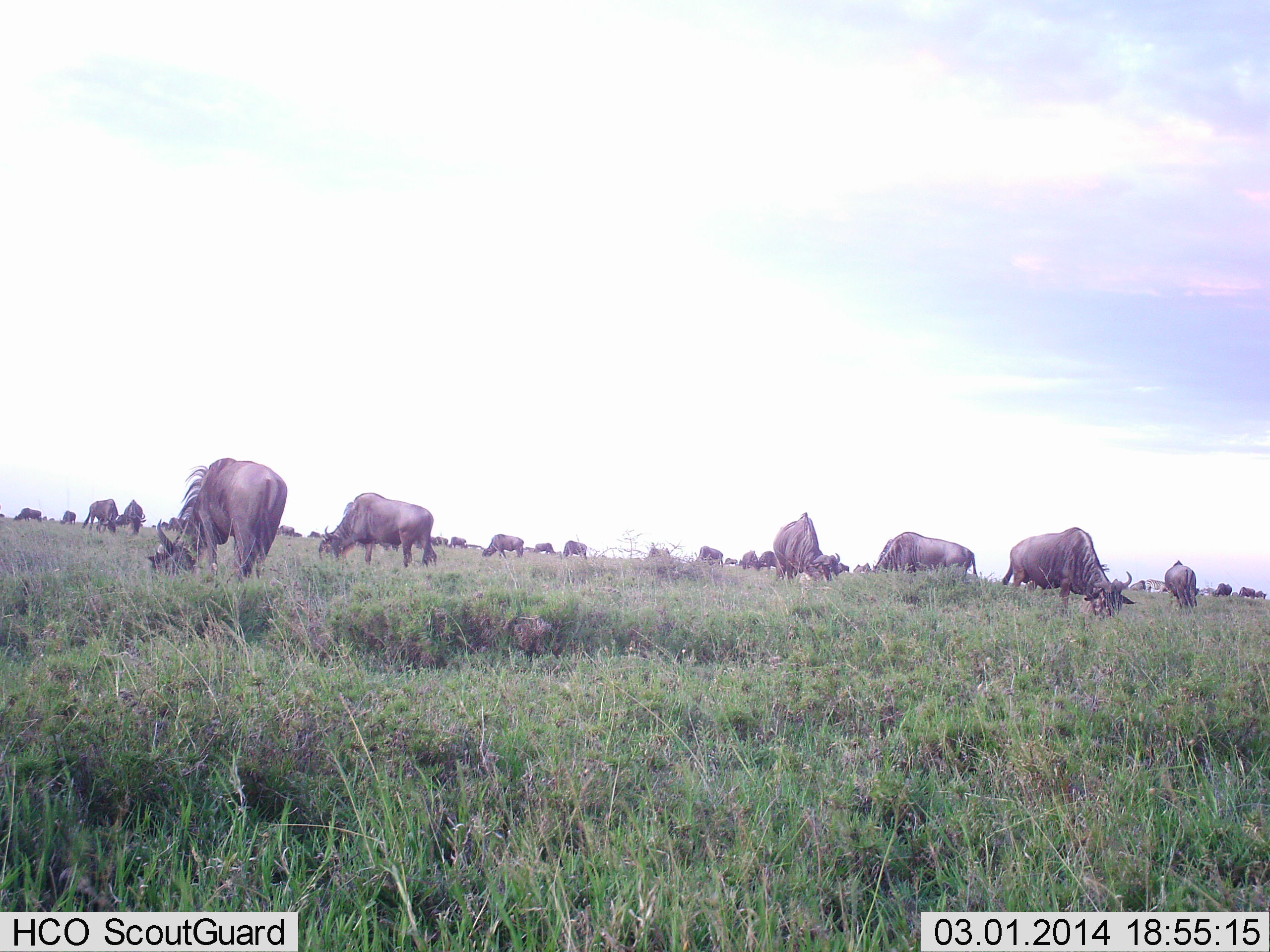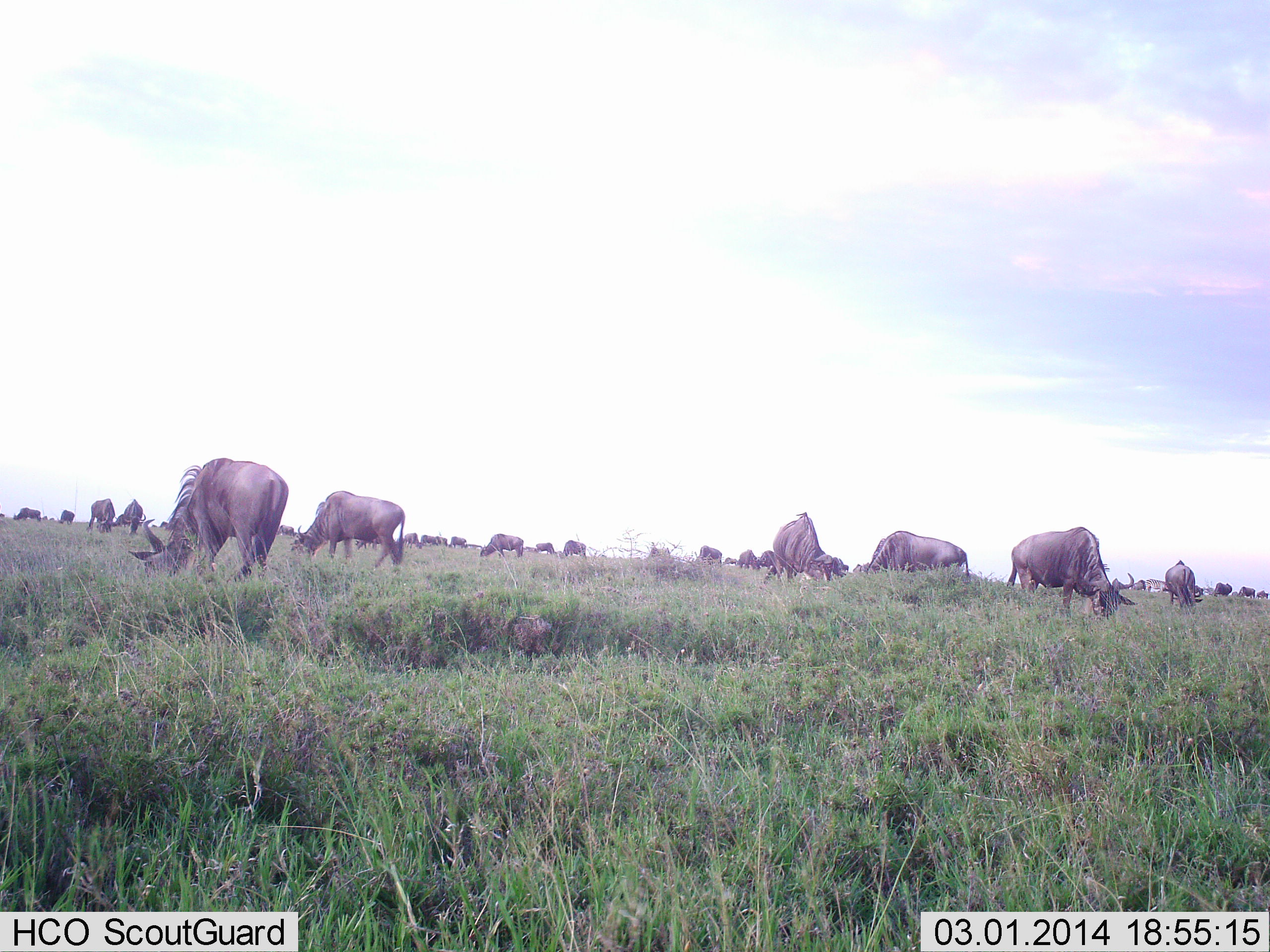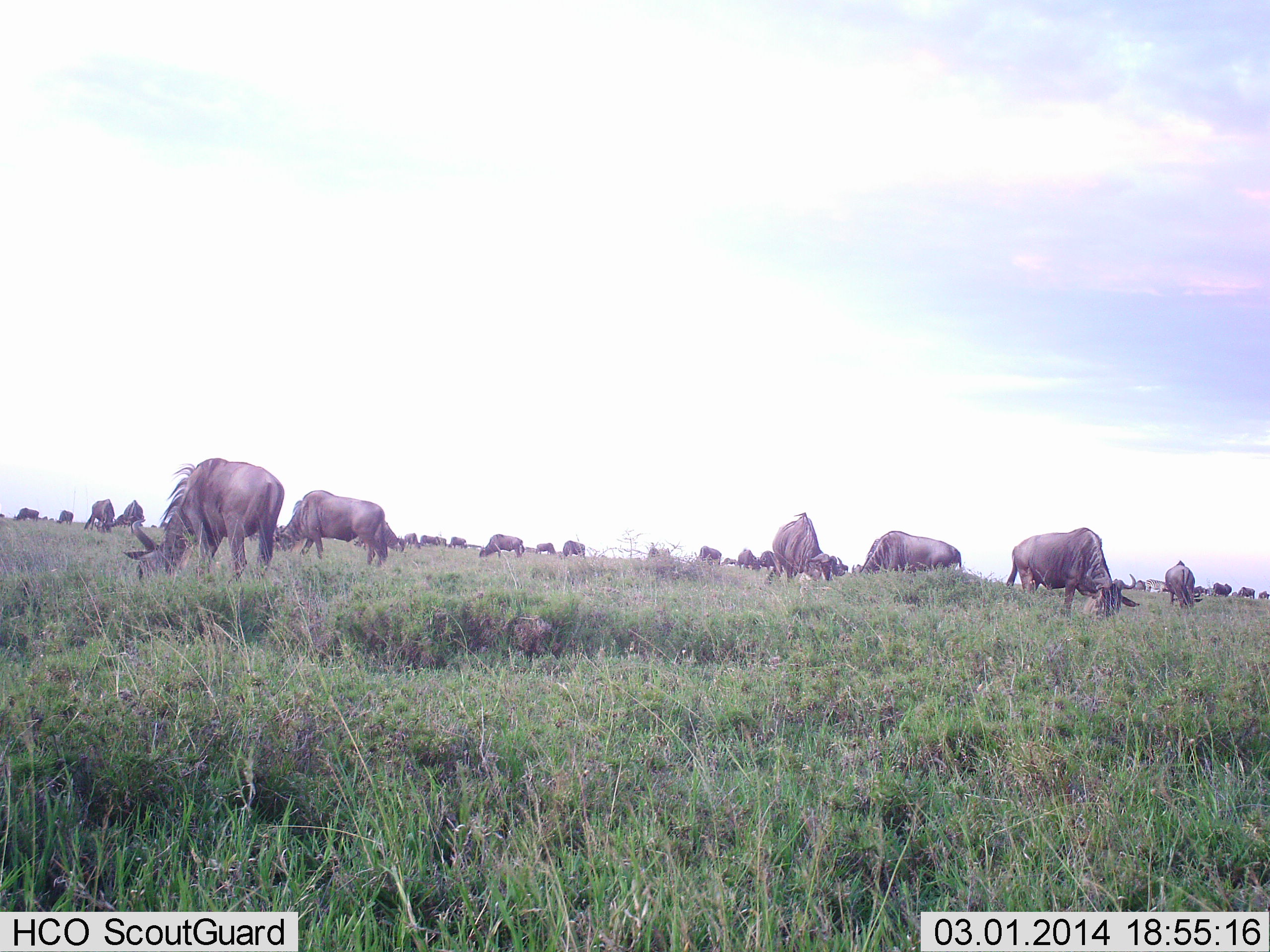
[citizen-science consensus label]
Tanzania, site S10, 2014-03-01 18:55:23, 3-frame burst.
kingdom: Animalia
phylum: Chordata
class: Mammalia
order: Artiodactyla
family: Bovidae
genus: Connochaetes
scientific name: Connochaetes taurinus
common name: blue wildebeest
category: wildebeest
Wildebeest (blue wildebeest) (Connochaetes taurinus), count 11-50. Behavior (volunteer vote fractions): standing 30%, resting 10%, moving 40%, interacting 10%. Young present (vote fraction): 0%. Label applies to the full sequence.